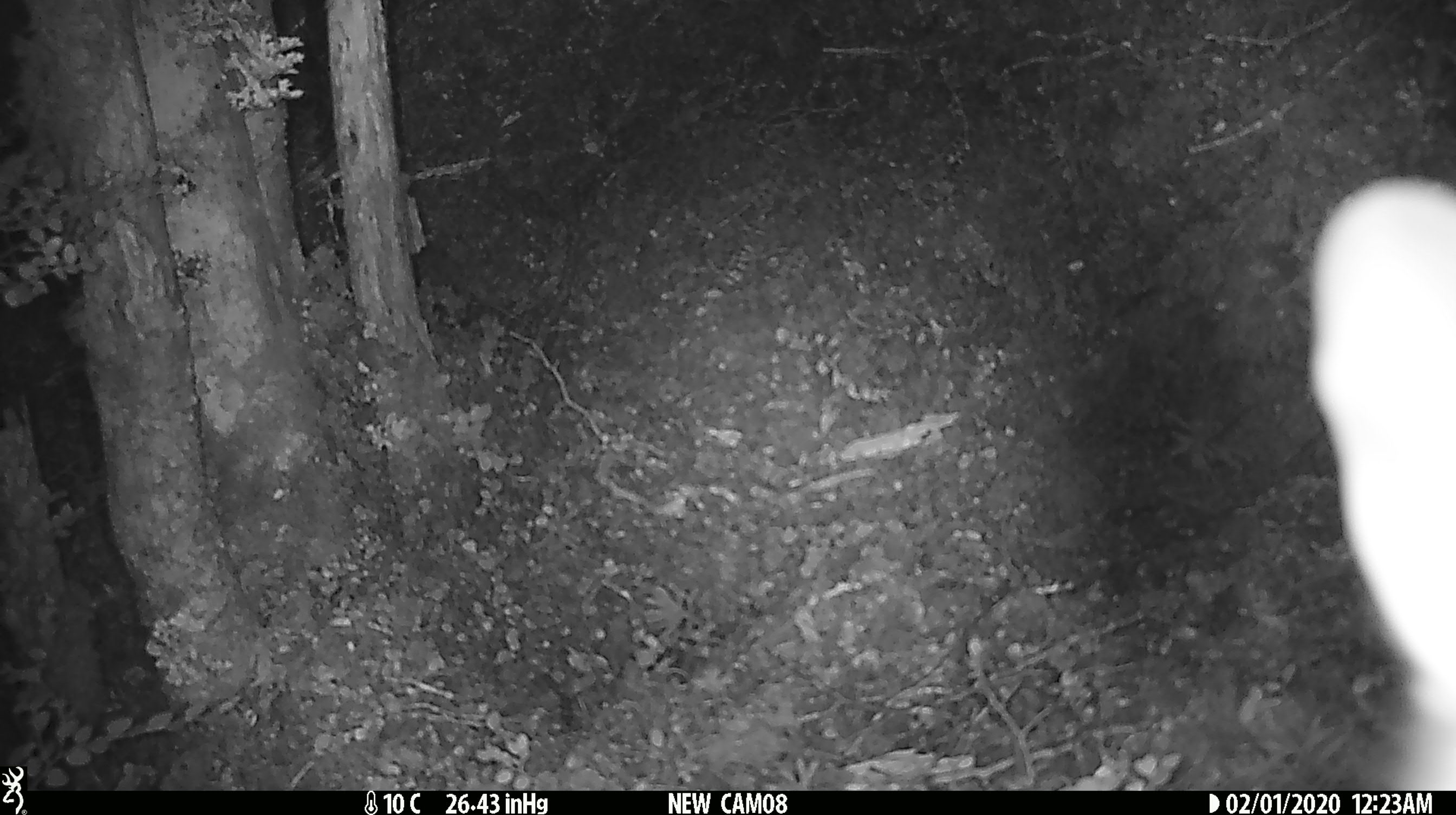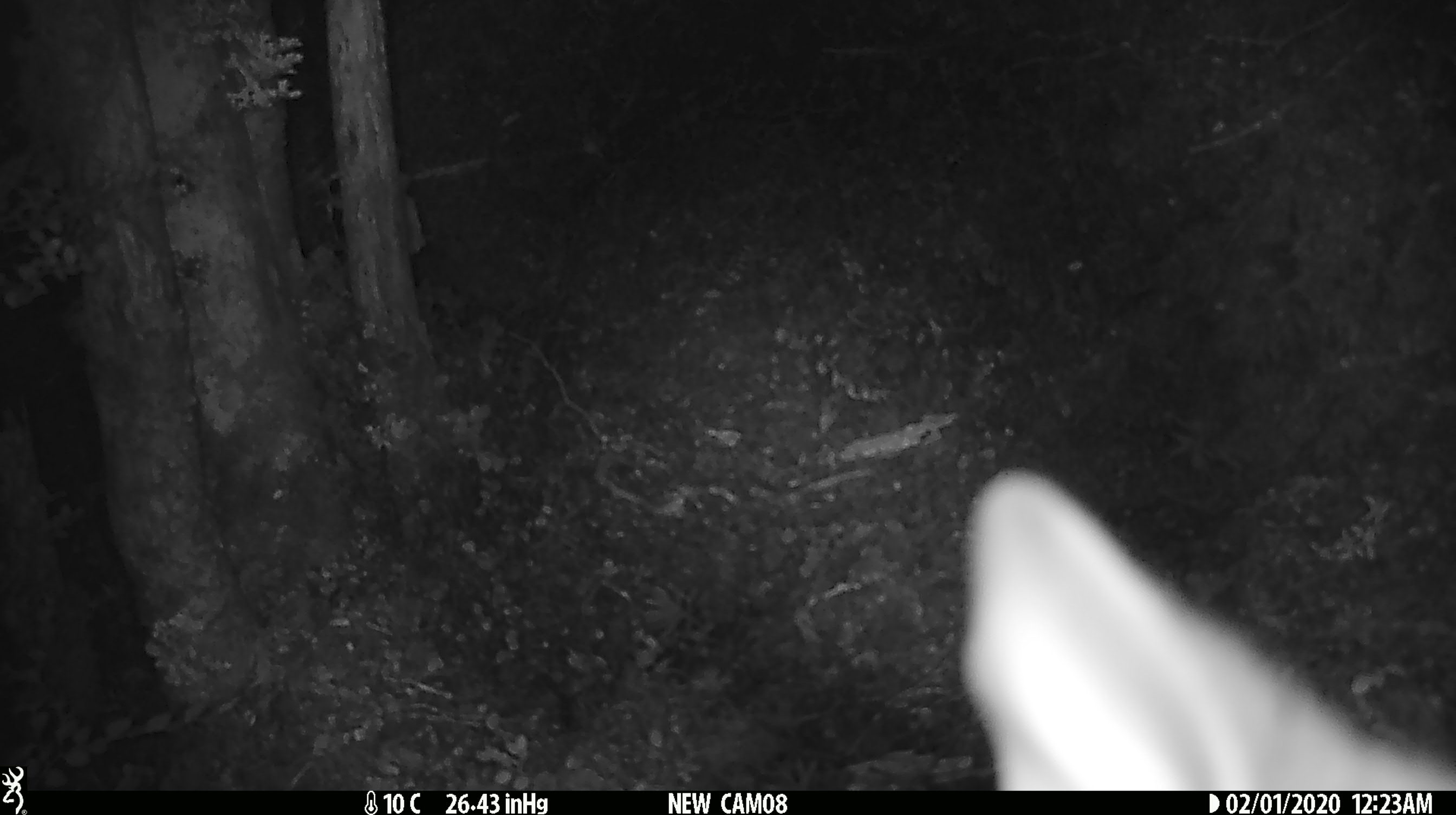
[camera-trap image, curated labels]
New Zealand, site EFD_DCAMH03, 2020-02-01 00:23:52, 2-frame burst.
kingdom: Animalia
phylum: Chordata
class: Mammalia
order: Diprotodontia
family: Phalangeridae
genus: Trichosurus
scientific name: Trichosurus vulpecula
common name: common brushtail possum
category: possum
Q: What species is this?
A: Possum (common brushtail possum) (Trichosurus vulpecula).